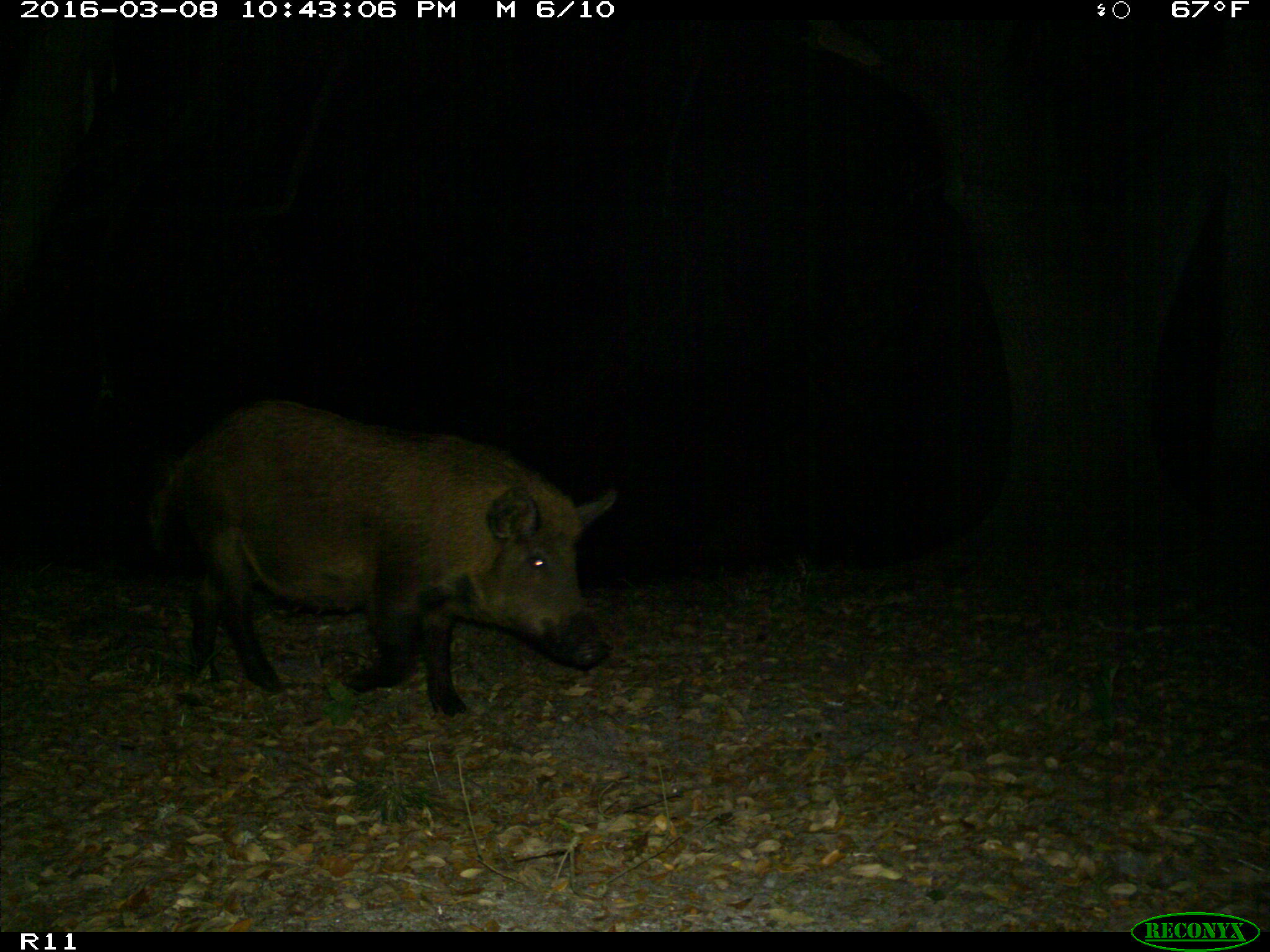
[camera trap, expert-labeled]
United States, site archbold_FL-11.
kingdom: Animalia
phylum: Chordata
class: Mammalia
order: Artiodactyla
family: Suidae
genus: Sus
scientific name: Sus scrofa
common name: wild boar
Sus scrofa (wild boar).